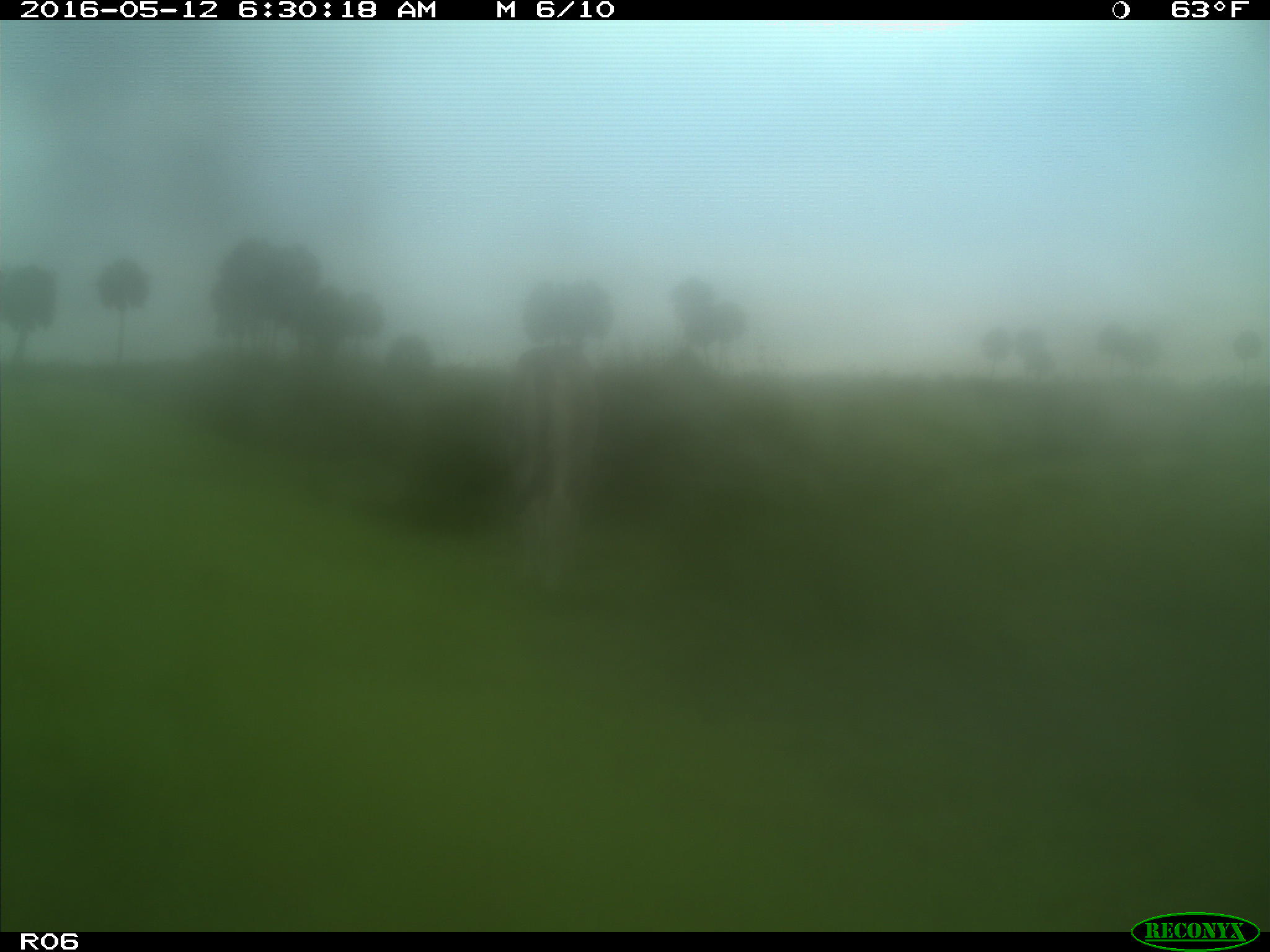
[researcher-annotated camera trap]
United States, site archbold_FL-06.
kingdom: Animalia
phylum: Chordata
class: Mammalia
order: Artiodactyla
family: Bovidae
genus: Bos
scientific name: Bos taurus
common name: domestic cow